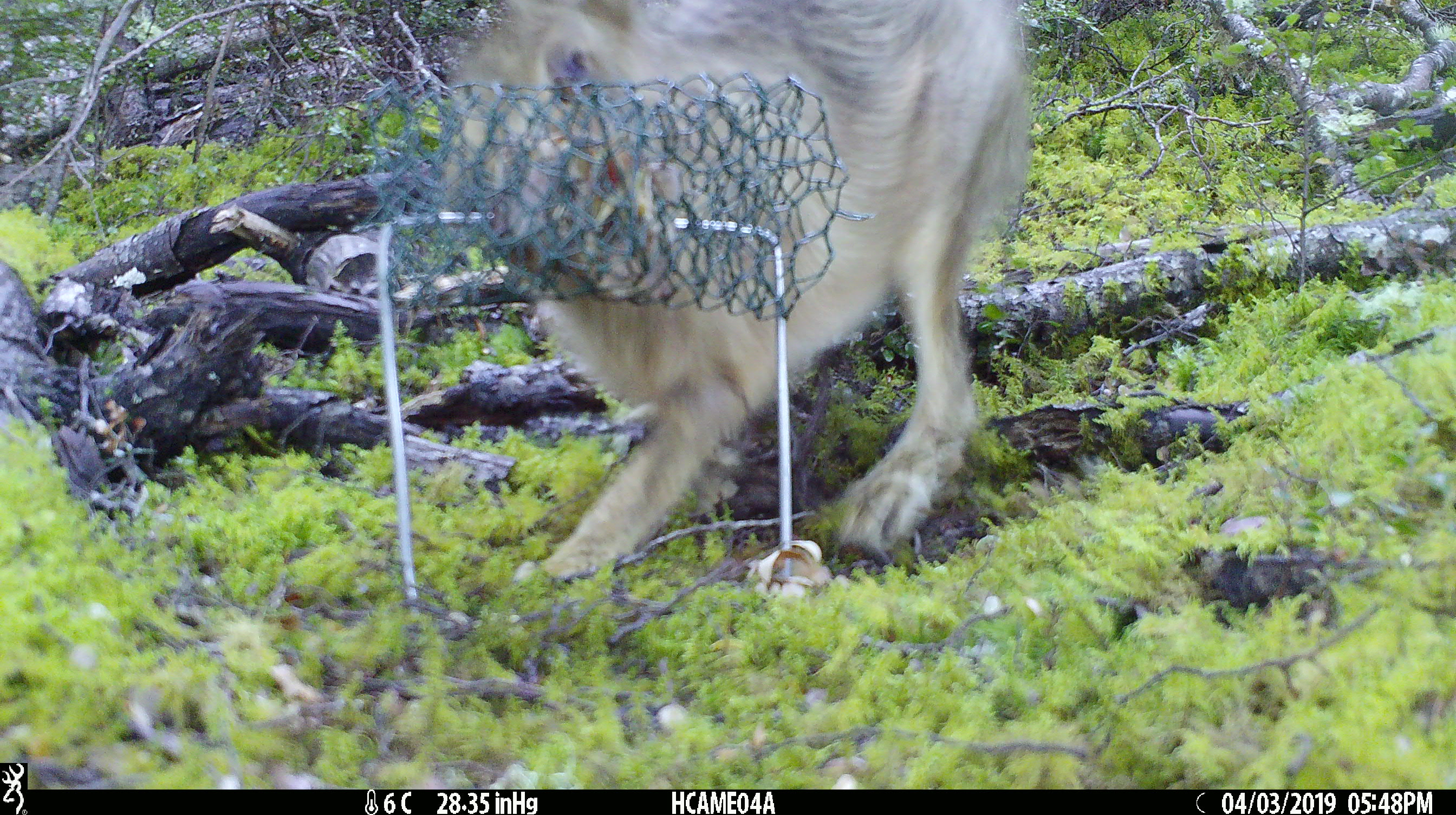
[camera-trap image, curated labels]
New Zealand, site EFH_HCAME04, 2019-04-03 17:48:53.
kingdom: Animalia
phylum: Chordata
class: Mammalia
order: Lagomorpha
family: Leporidae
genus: Lepus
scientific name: Lepus europaeus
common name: brown hare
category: hare